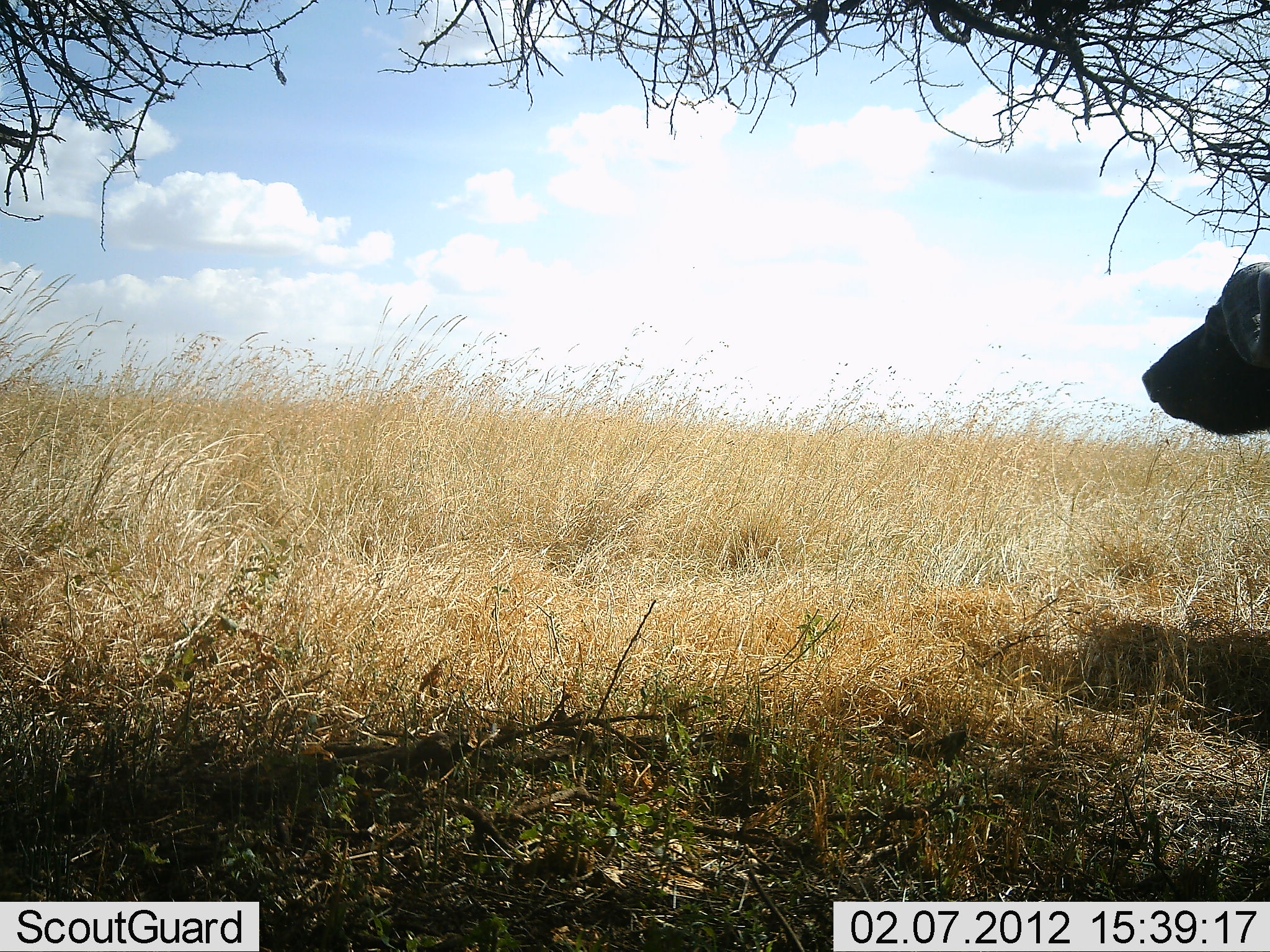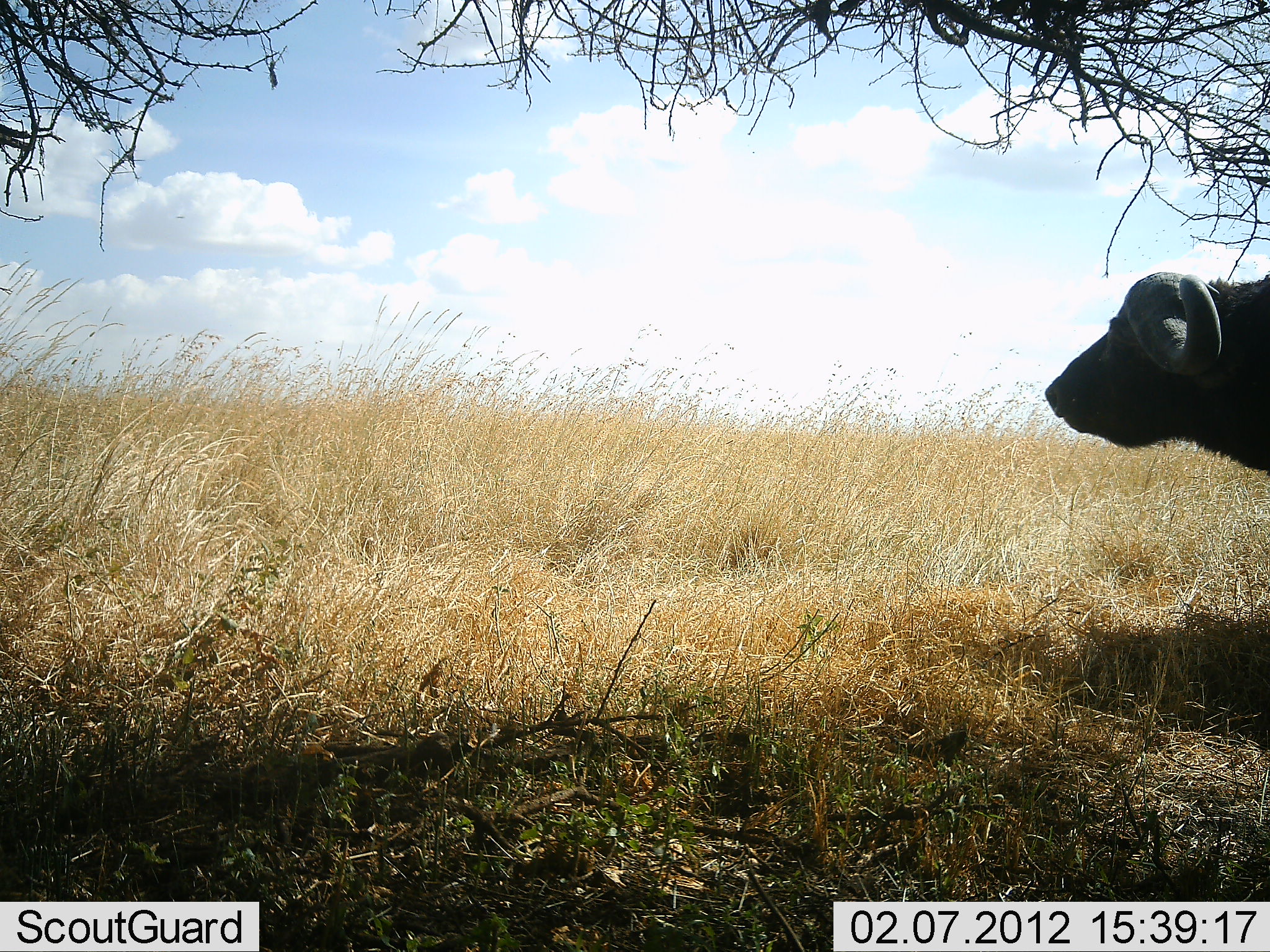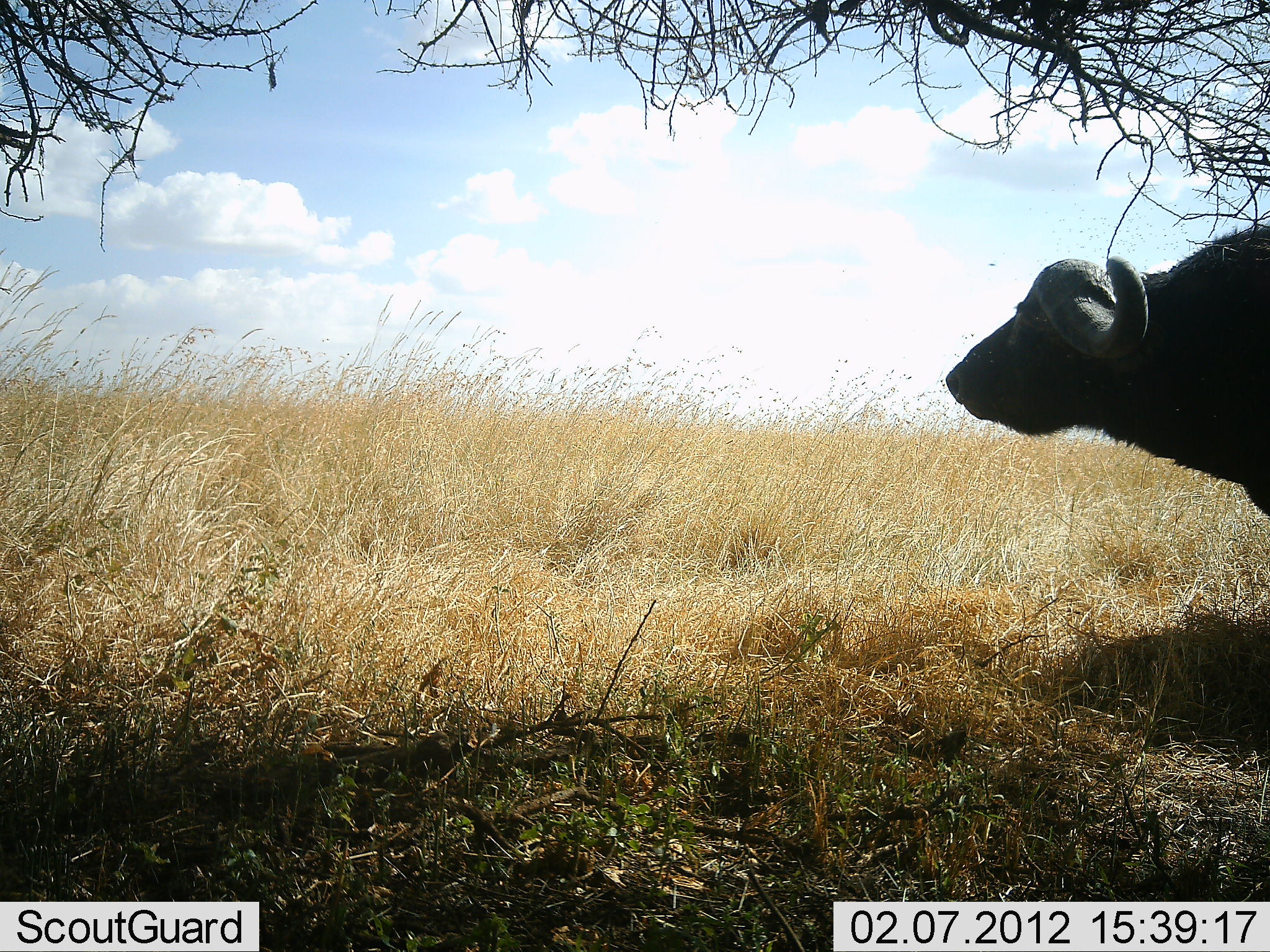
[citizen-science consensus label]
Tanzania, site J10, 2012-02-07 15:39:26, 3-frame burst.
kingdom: Animalia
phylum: Chordata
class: Mammalia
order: Artiodactyla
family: Bovidae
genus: Syncerus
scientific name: Syncerus caffer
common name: cape buffalo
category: buffalo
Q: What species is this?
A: Buffalo (cape buffalo) (Syncerus caffer).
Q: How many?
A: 1.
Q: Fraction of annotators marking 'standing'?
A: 12%.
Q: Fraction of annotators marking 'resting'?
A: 0%.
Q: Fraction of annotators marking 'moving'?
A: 94%.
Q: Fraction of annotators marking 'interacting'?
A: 0%.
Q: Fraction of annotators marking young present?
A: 0%.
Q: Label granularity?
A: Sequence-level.